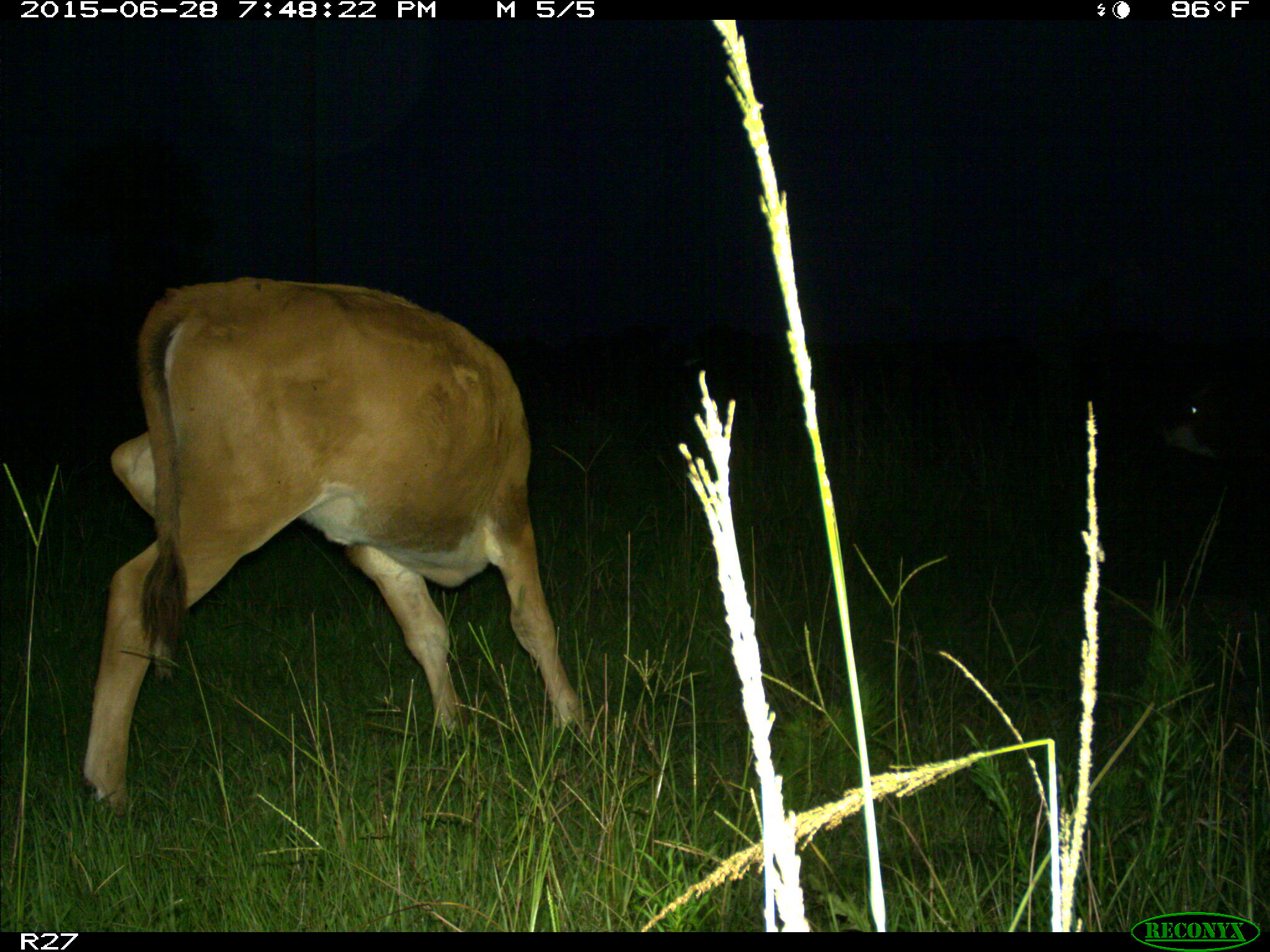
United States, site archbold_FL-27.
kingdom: Animalia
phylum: Chordata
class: Mammalia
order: Artiodactyla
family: Bovidae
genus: Bos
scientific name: Bos taurus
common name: domestic cow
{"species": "Bos taurus (domestic cow)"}